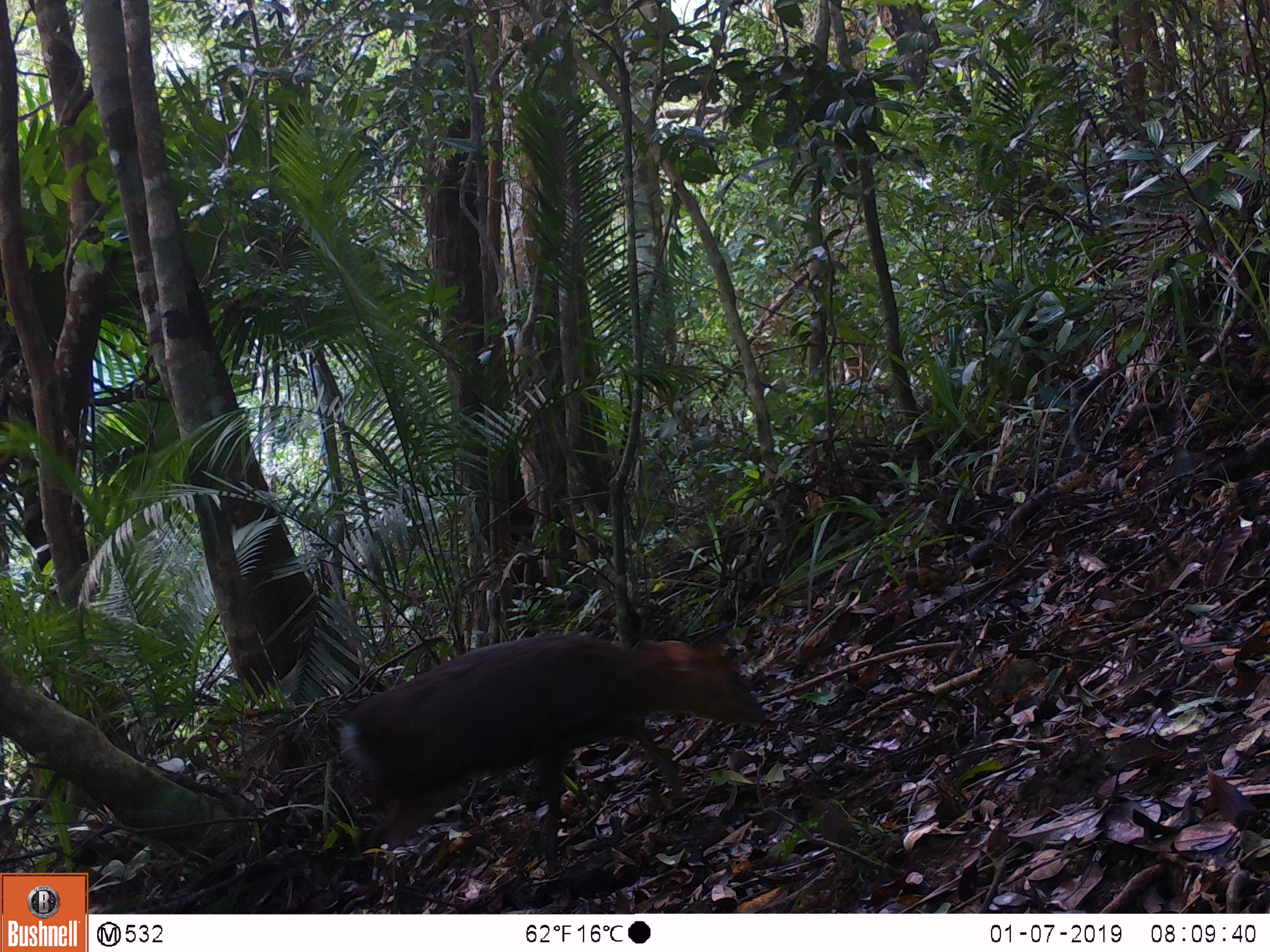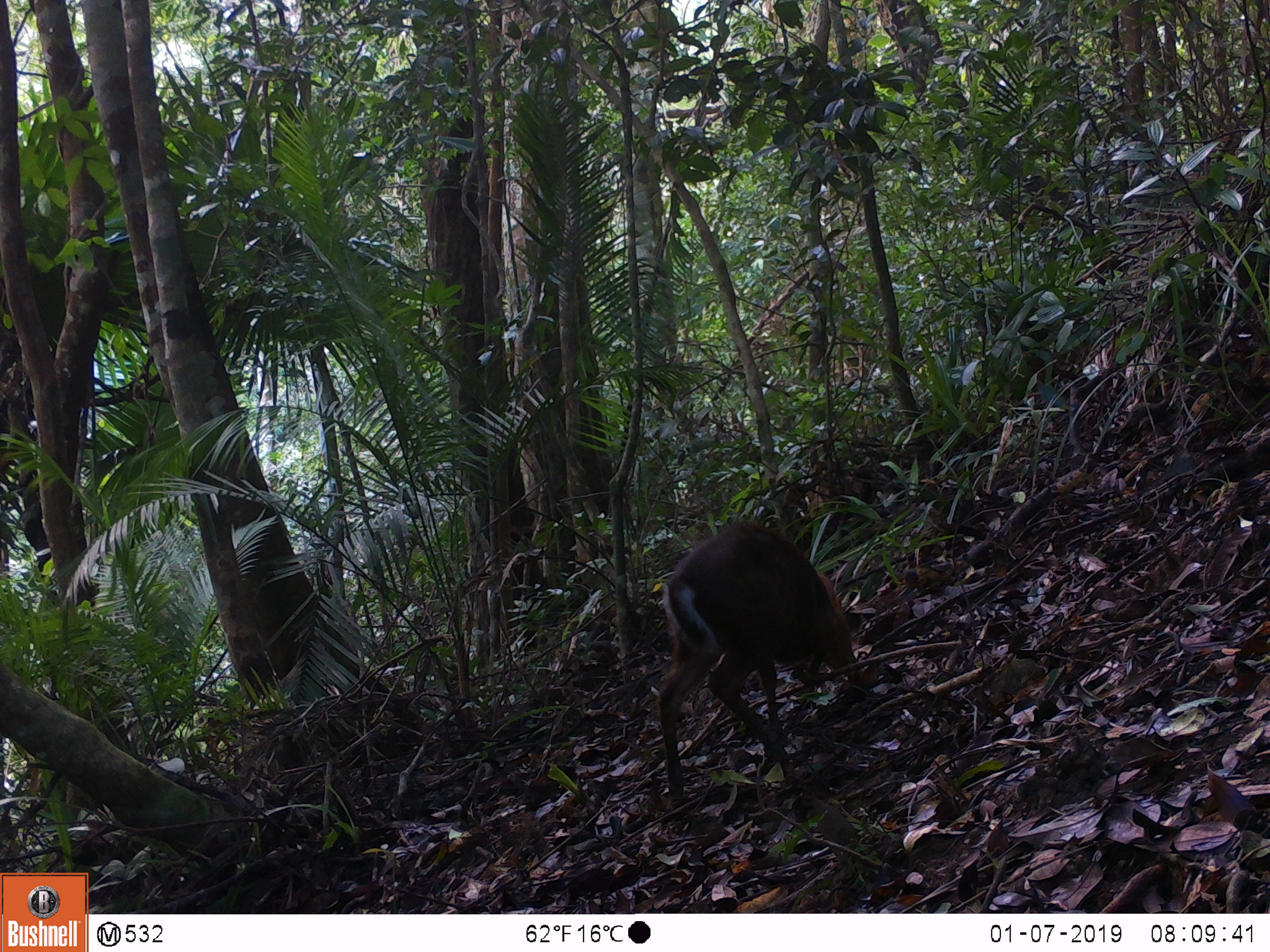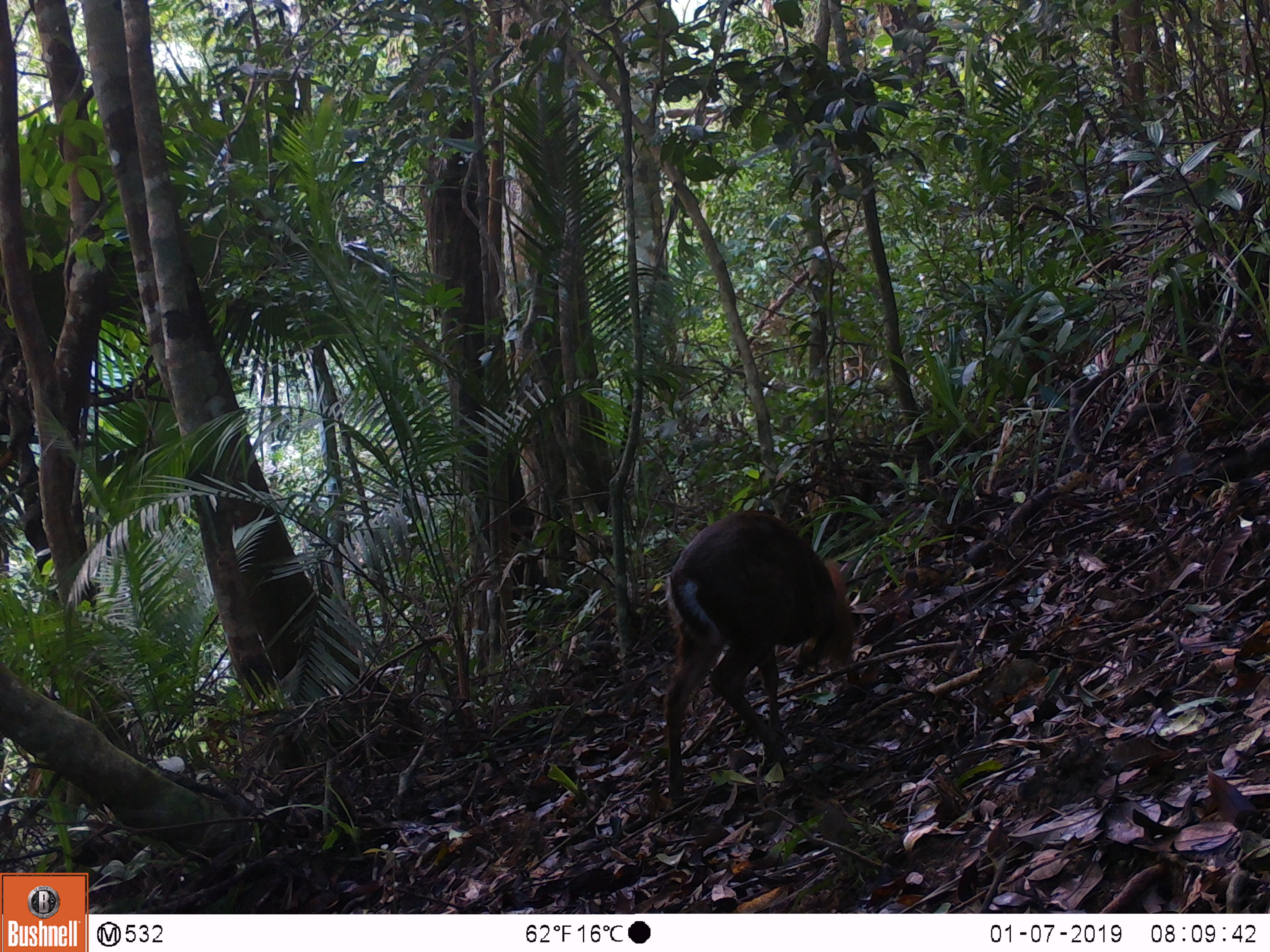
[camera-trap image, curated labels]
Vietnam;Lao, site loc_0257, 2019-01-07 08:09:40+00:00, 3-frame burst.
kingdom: Animalia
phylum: Chordata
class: Mammalia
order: Artiodactyla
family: Cervidae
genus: Muntiacus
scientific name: Muntiacus rooseveltorum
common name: roosevelt's muntjac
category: roosevelts muntjac group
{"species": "roosevelts muntjac group (roosevelt's muntjac) (Muntiacus rooseveltorum)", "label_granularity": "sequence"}